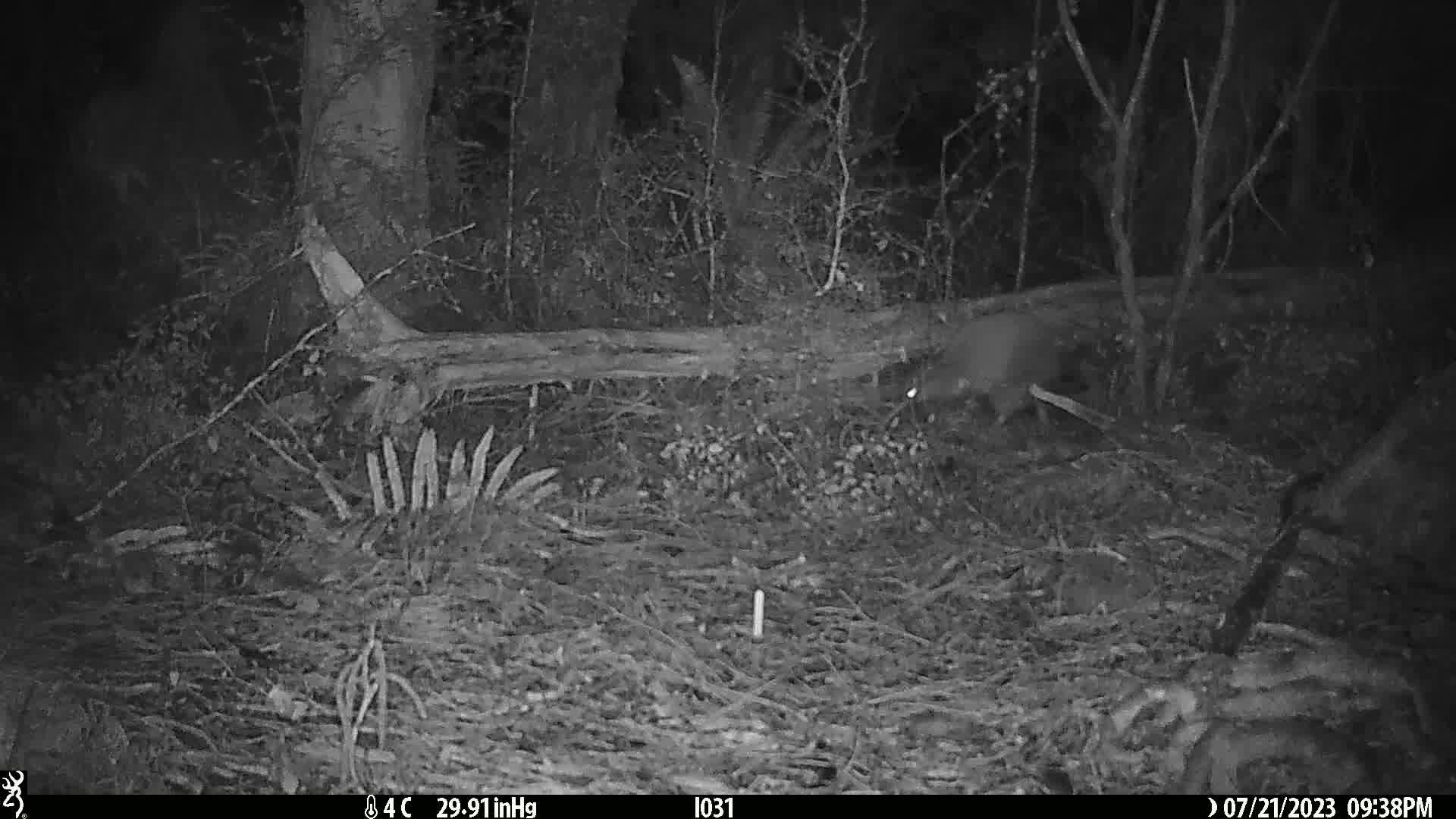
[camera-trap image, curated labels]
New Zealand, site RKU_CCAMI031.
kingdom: Animalia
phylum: Chordata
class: Aves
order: Apterygiformes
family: Apterygidae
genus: Apteryx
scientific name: Apteryx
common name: kiwi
Kiwi (Apteryx).